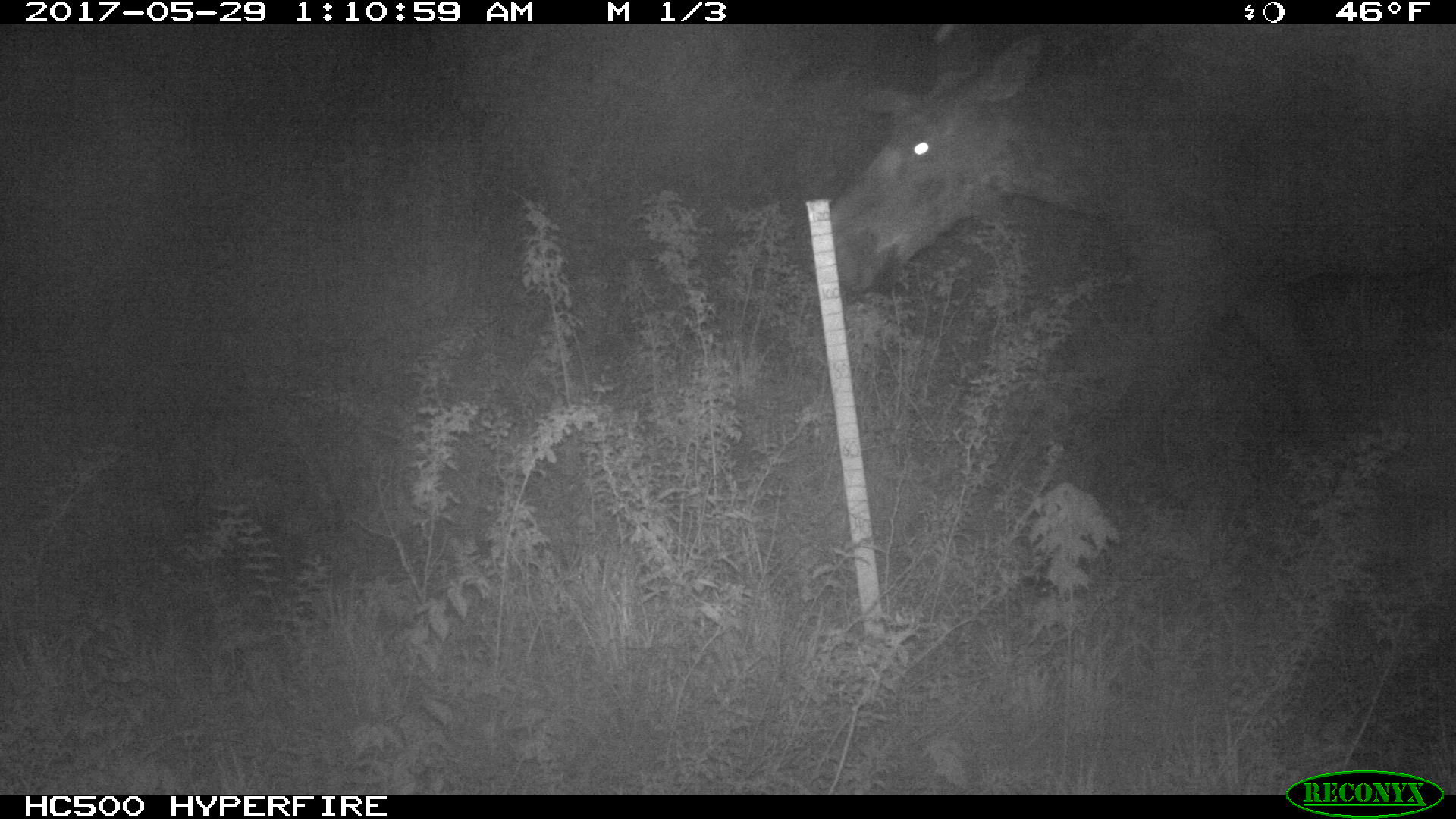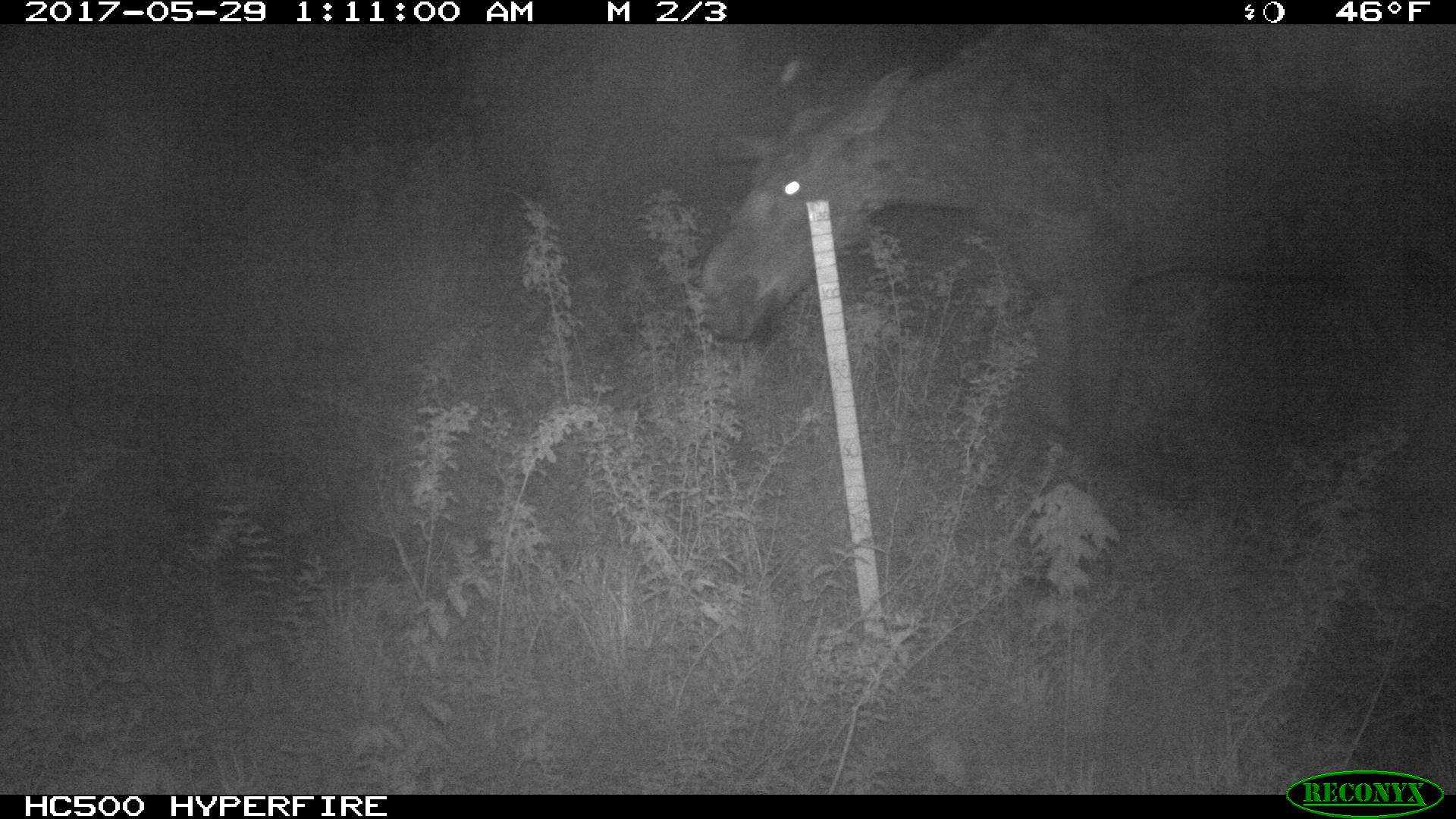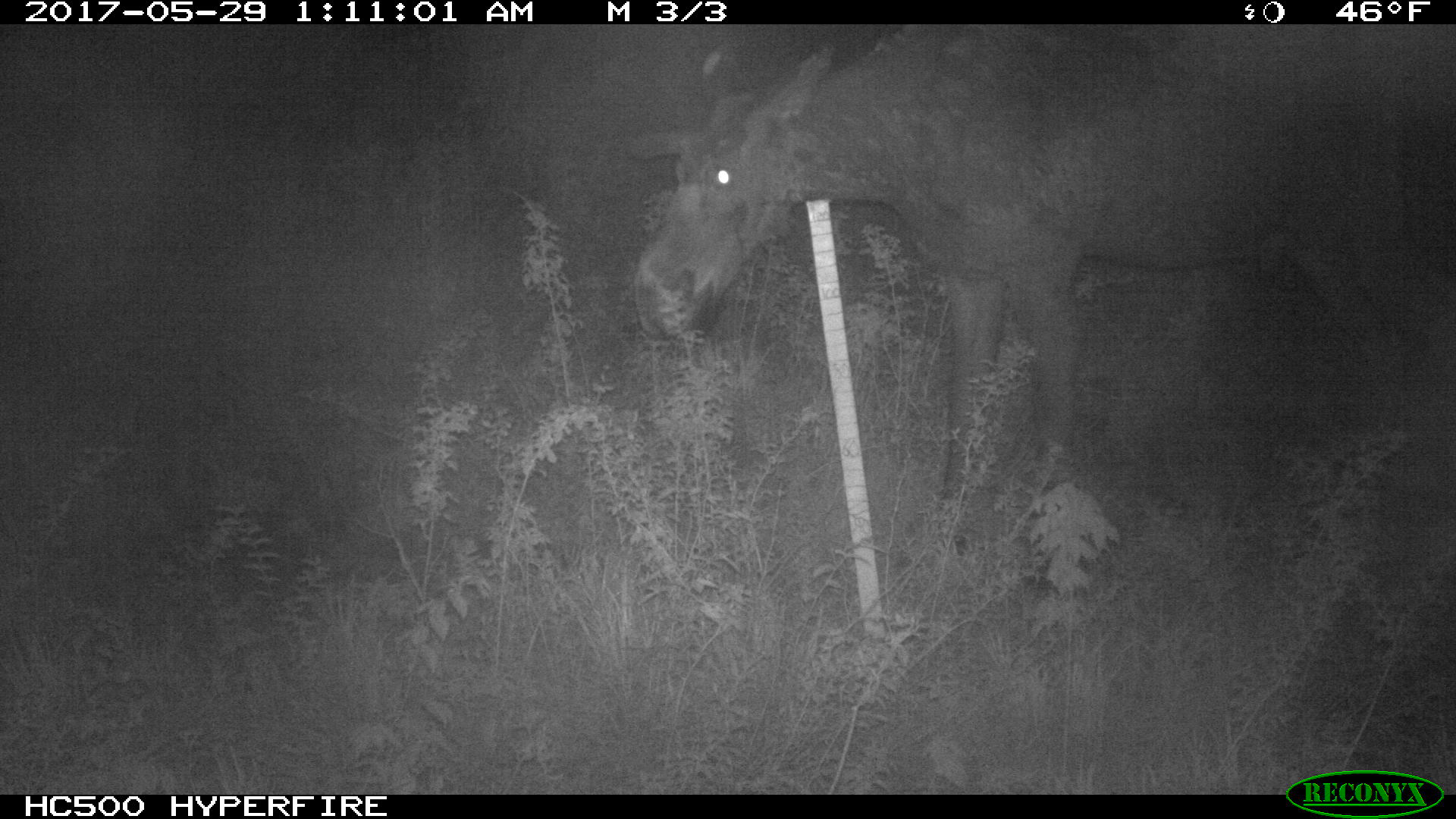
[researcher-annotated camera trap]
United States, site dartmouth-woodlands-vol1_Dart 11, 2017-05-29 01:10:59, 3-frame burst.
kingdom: Animalia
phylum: Chordata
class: Mammalia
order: Artiodactyla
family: Cervidae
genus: Alces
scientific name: Alces alces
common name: moose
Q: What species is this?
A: Moose (Alces alces).